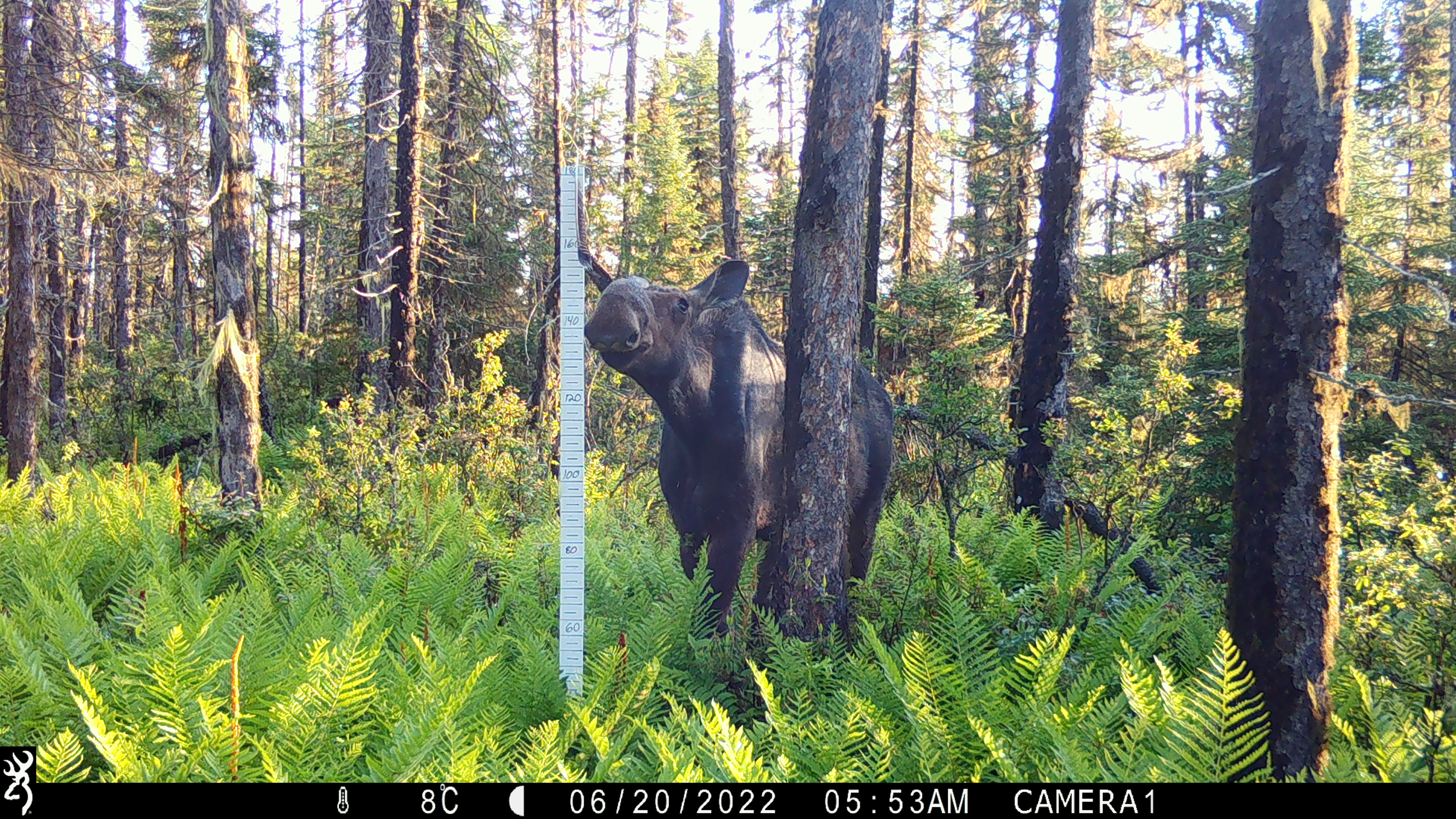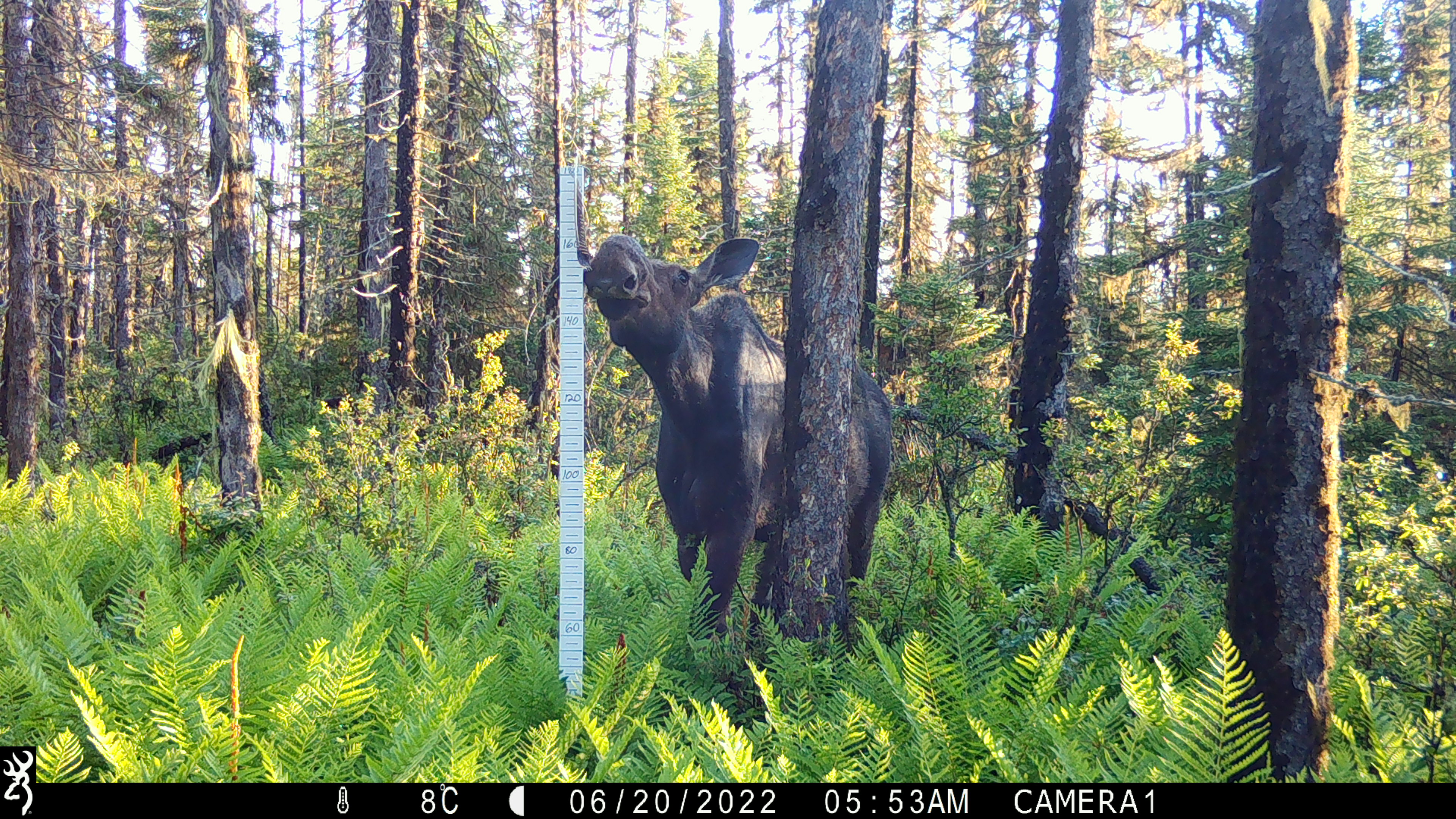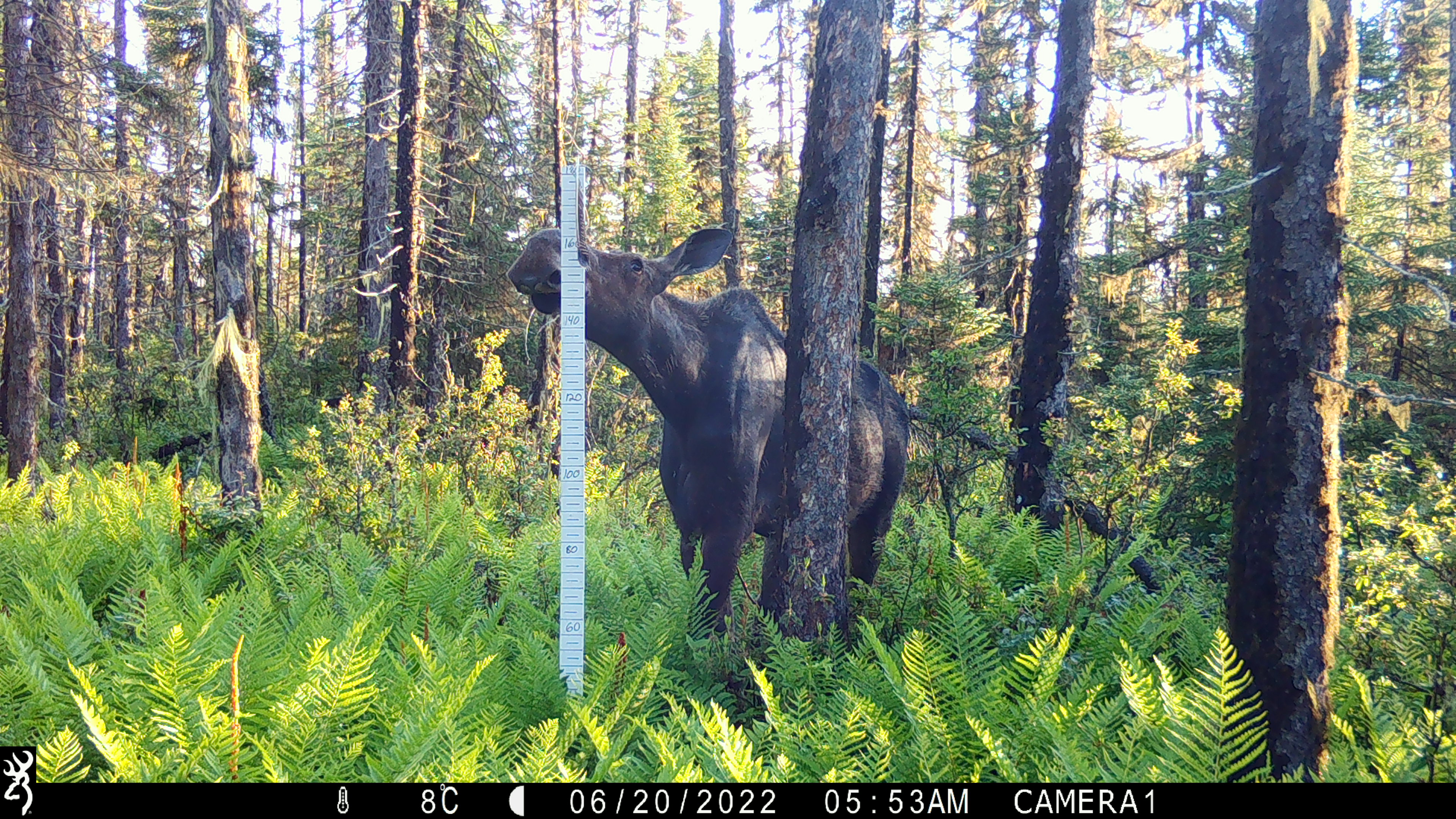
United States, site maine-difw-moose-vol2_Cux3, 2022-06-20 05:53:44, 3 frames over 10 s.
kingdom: Animalia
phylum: Chordata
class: Mammalia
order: Artiodactyla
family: Cervidae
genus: Alces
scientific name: Alces alces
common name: moose